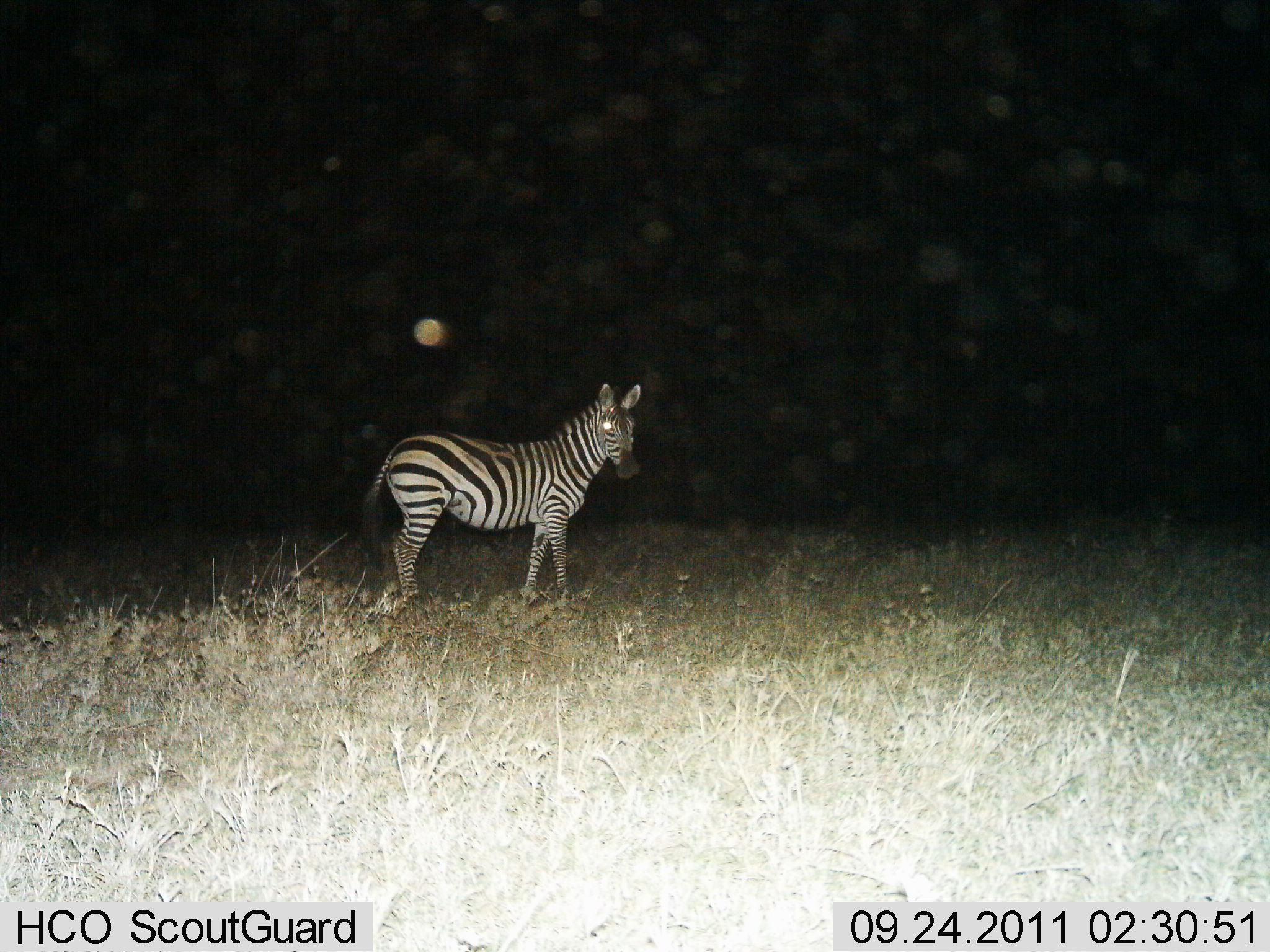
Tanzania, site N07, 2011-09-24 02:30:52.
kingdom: Animalia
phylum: Chordata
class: Mammalia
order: Perissodactyla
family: Equidae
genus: Equus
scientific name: Equus quagga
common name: plains zebra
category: zebra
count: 1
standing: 100%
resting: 0%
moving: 0%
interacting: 0%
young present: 0%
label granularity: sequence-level